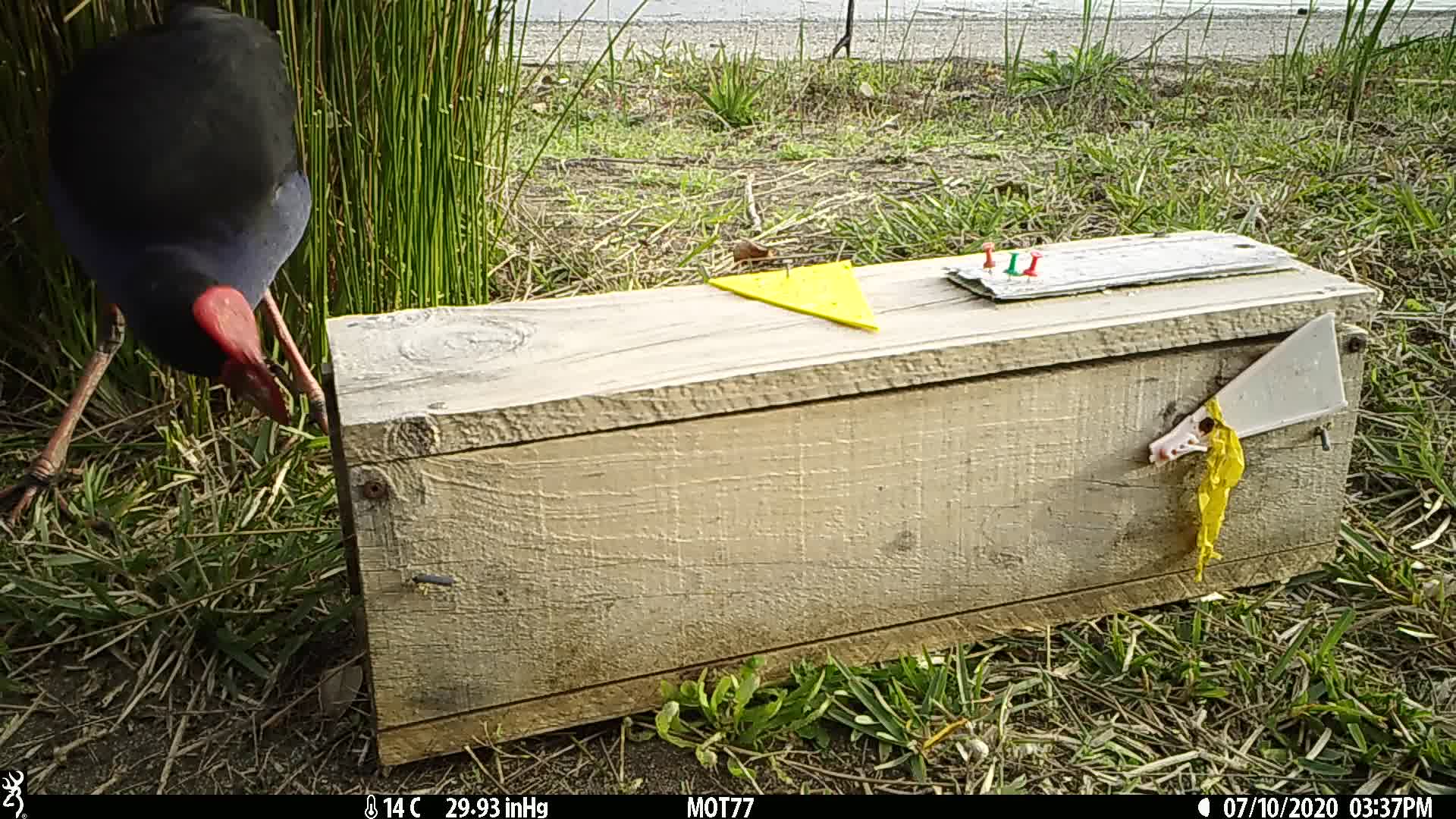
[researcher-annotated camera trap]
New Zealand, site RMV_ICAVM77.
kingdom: Animalia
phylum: Chordata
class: Aves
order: Gruiformes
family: Rallidae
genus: Porphyrio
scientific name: Porphyrio melanotus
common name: australasian swamphen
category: pukeko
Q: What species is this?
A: Pukeko (australasian swamphen) (Porphyrio melanotus).